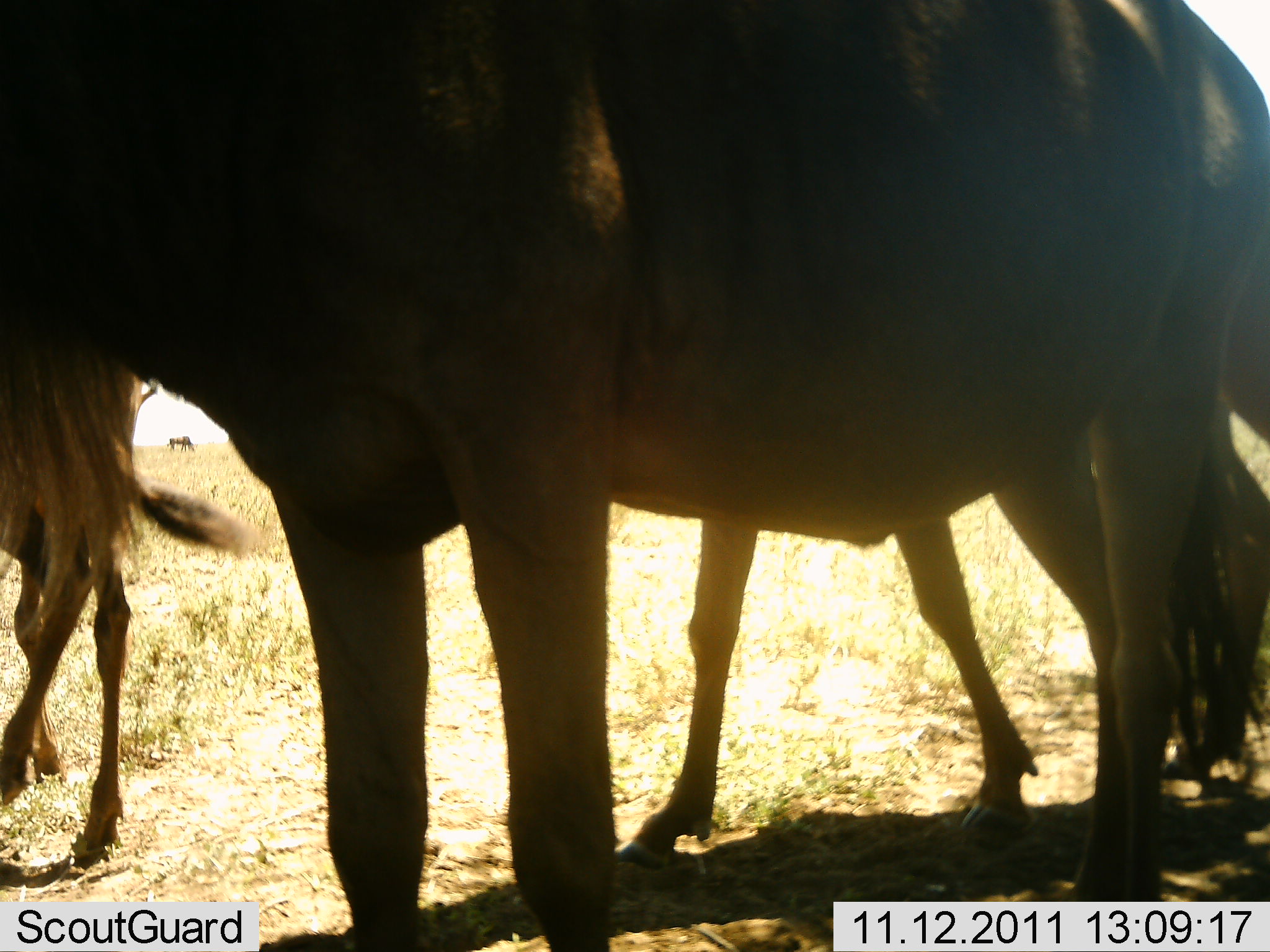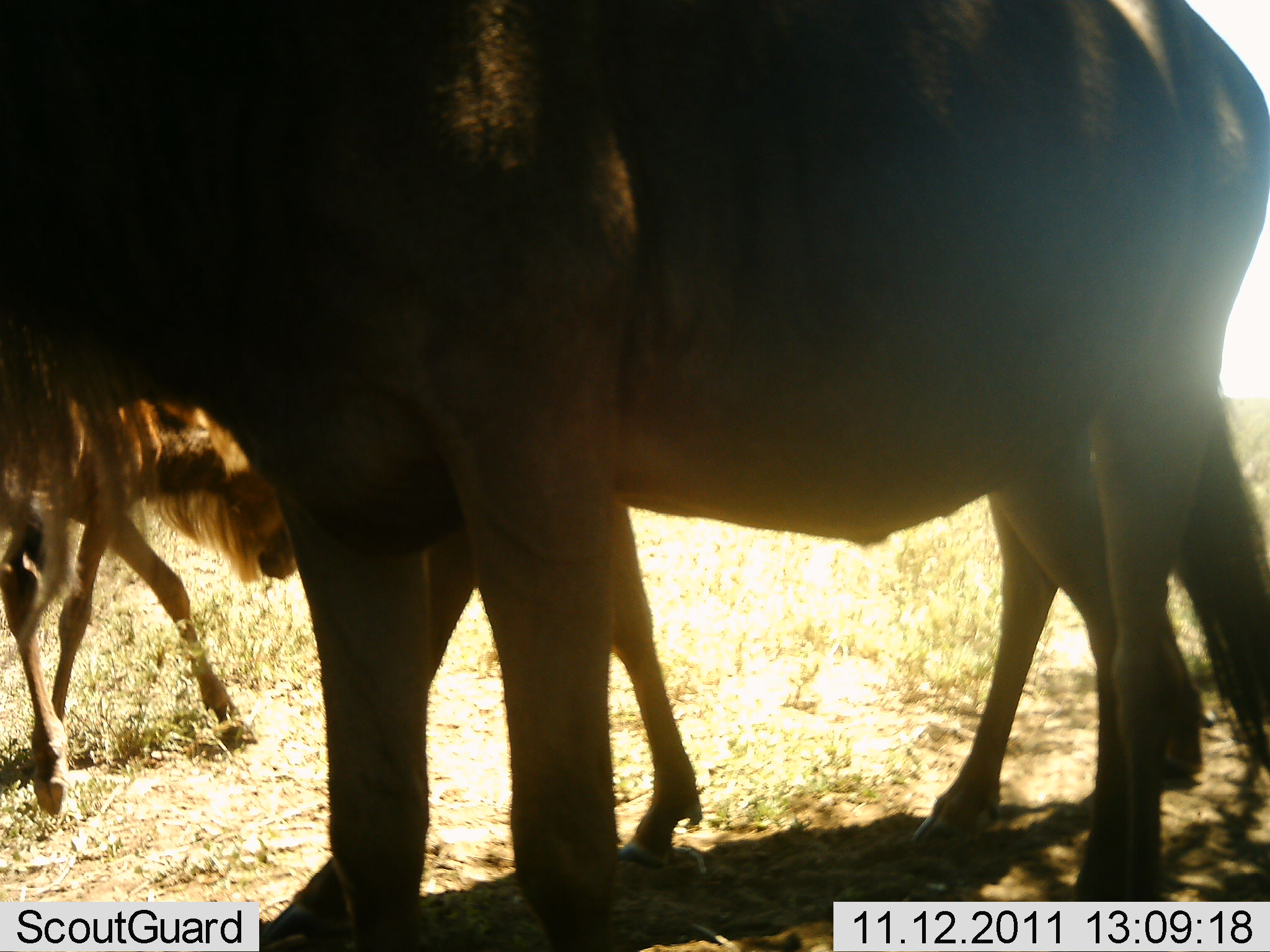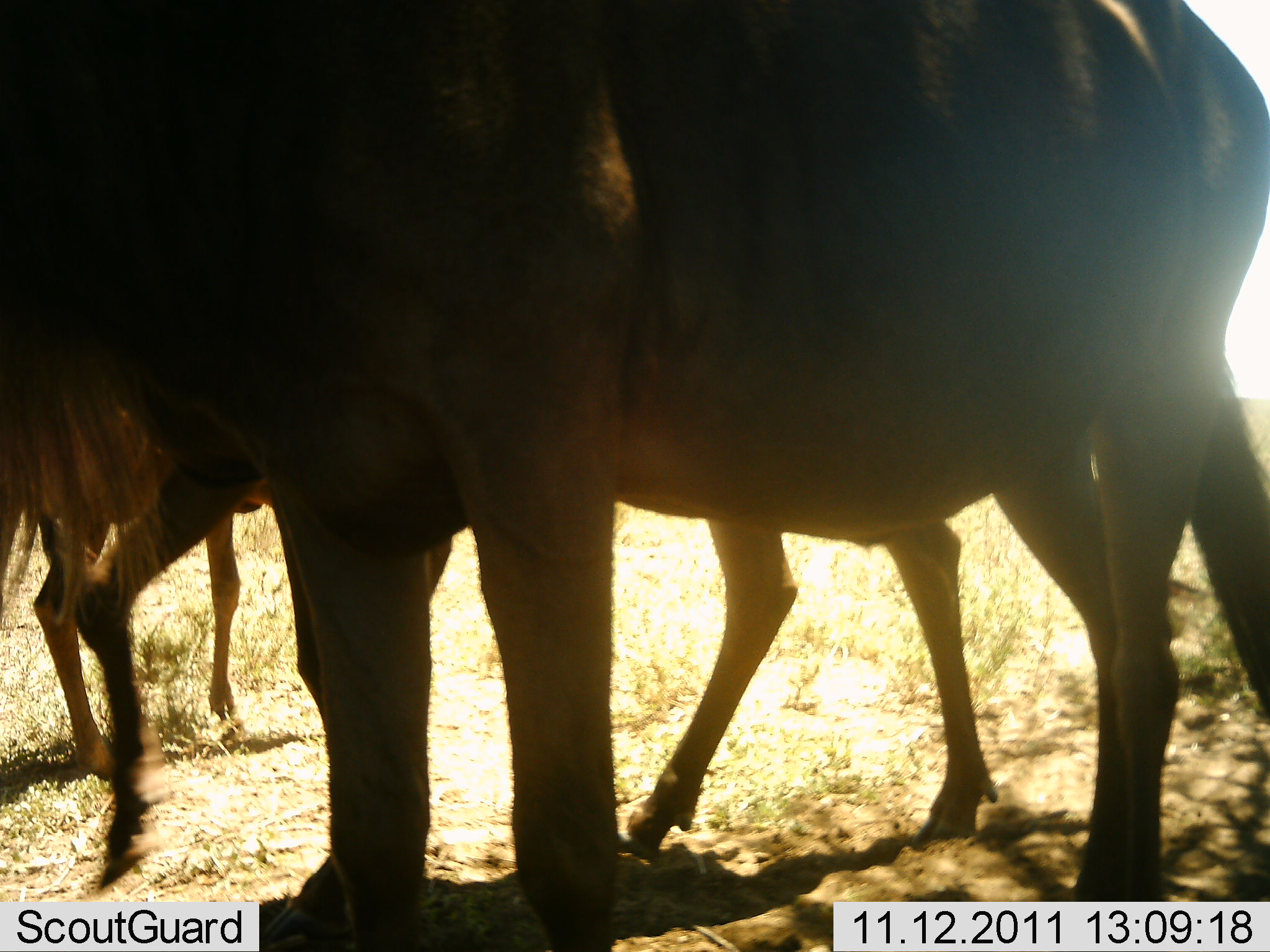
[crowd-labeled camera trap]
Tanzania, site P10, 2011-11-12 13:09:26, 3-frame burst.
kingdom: Animalia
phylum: Chordata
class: Mammalia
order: Artiodactyla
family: Bovidae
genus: Connochaetes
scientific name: Connochaetes taurinus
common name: blue wildebeest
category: wildebeest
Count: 3.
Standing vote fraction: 79%.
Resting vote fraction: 0%.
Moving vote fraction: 43%.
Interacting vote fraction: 7%.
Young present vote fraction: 21%.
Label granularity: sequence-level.